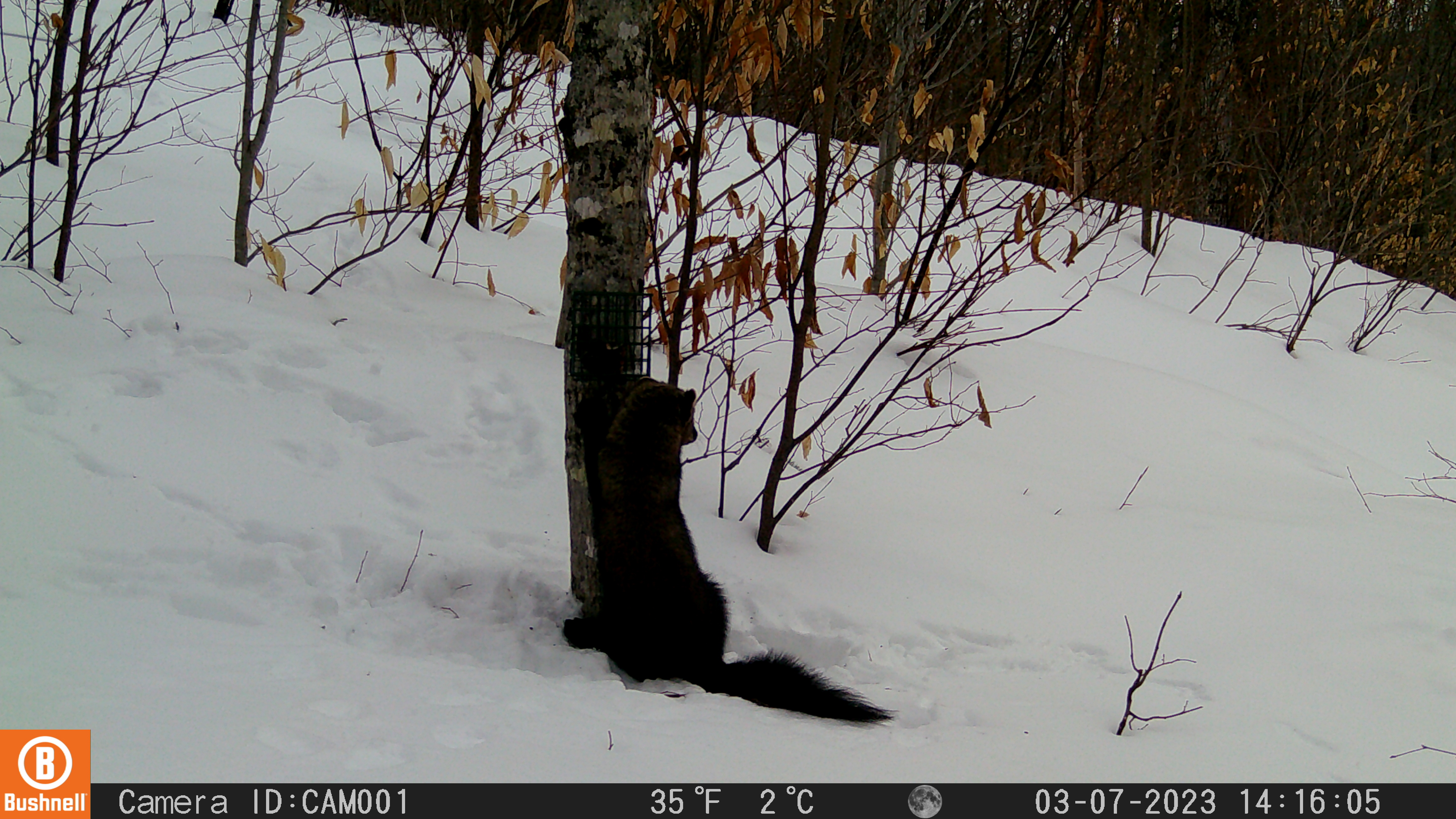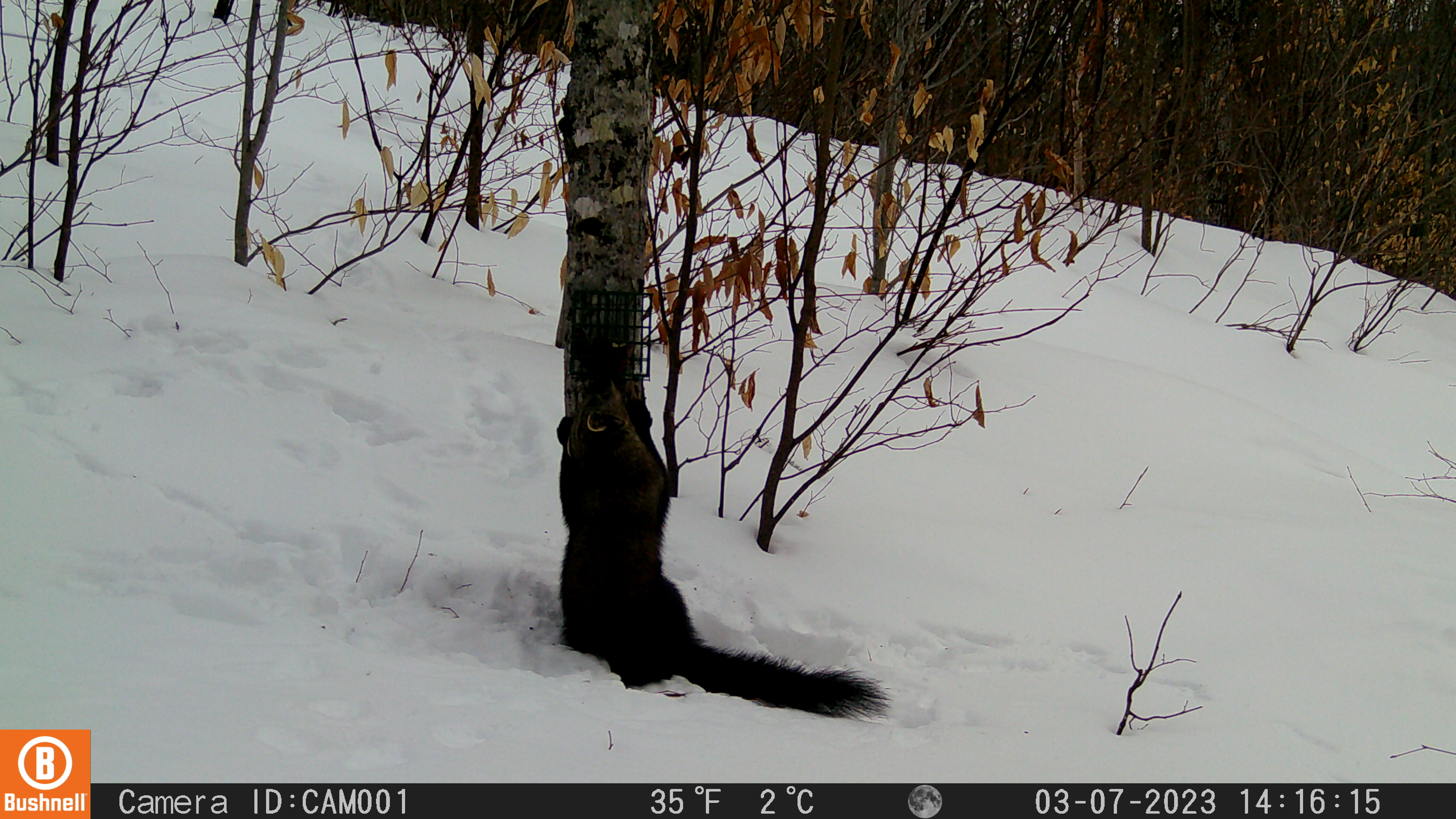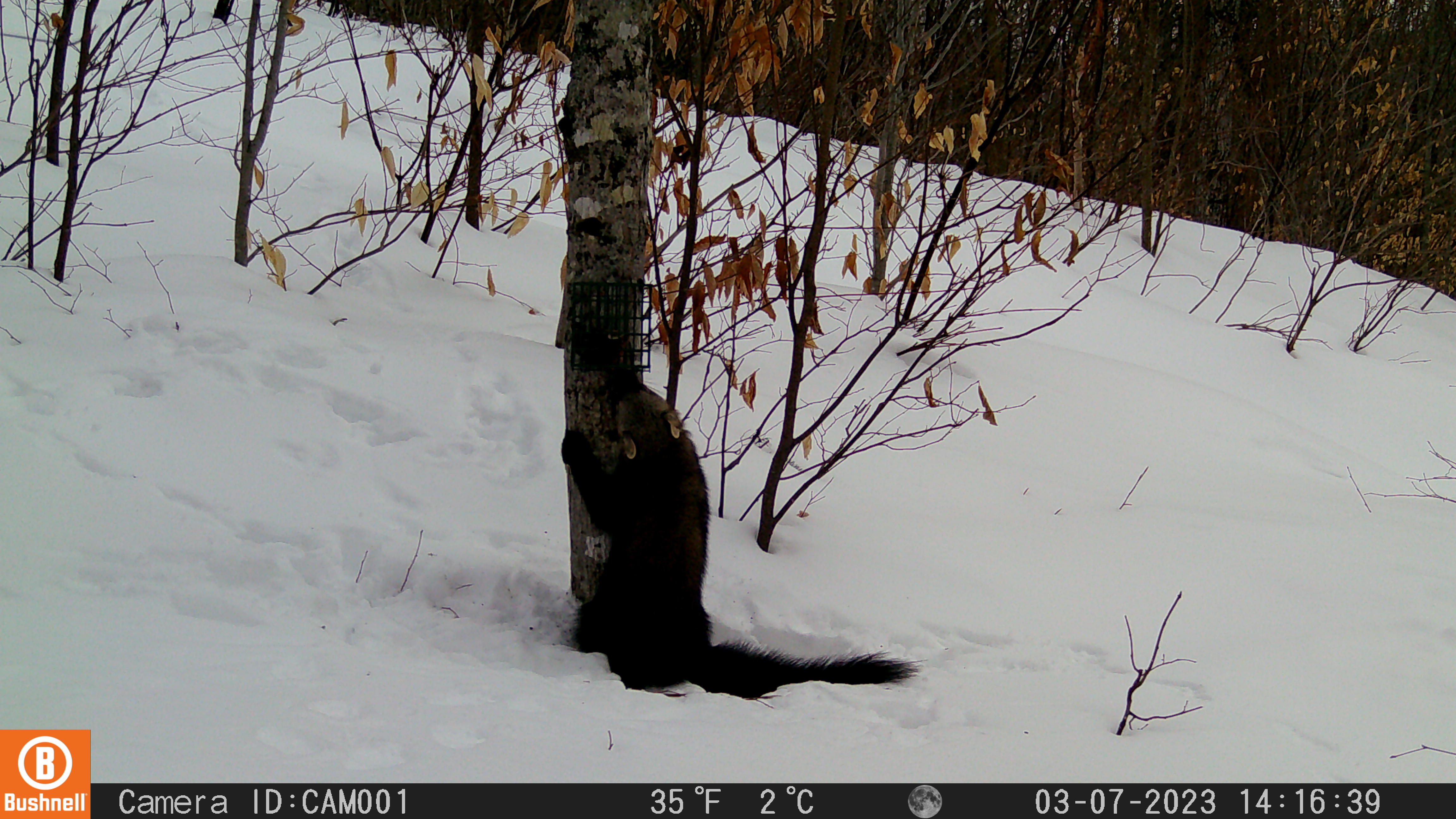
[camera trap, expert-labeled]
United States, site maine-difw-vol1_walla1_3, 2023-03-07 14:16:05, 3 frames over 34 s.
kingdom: Animalia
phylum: Chordata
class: Mammalia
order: Carnivora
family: Mustelidae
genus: Pekania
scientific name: Pekania pennanti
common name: fisher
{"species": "fisher (Pekania pennanti)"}